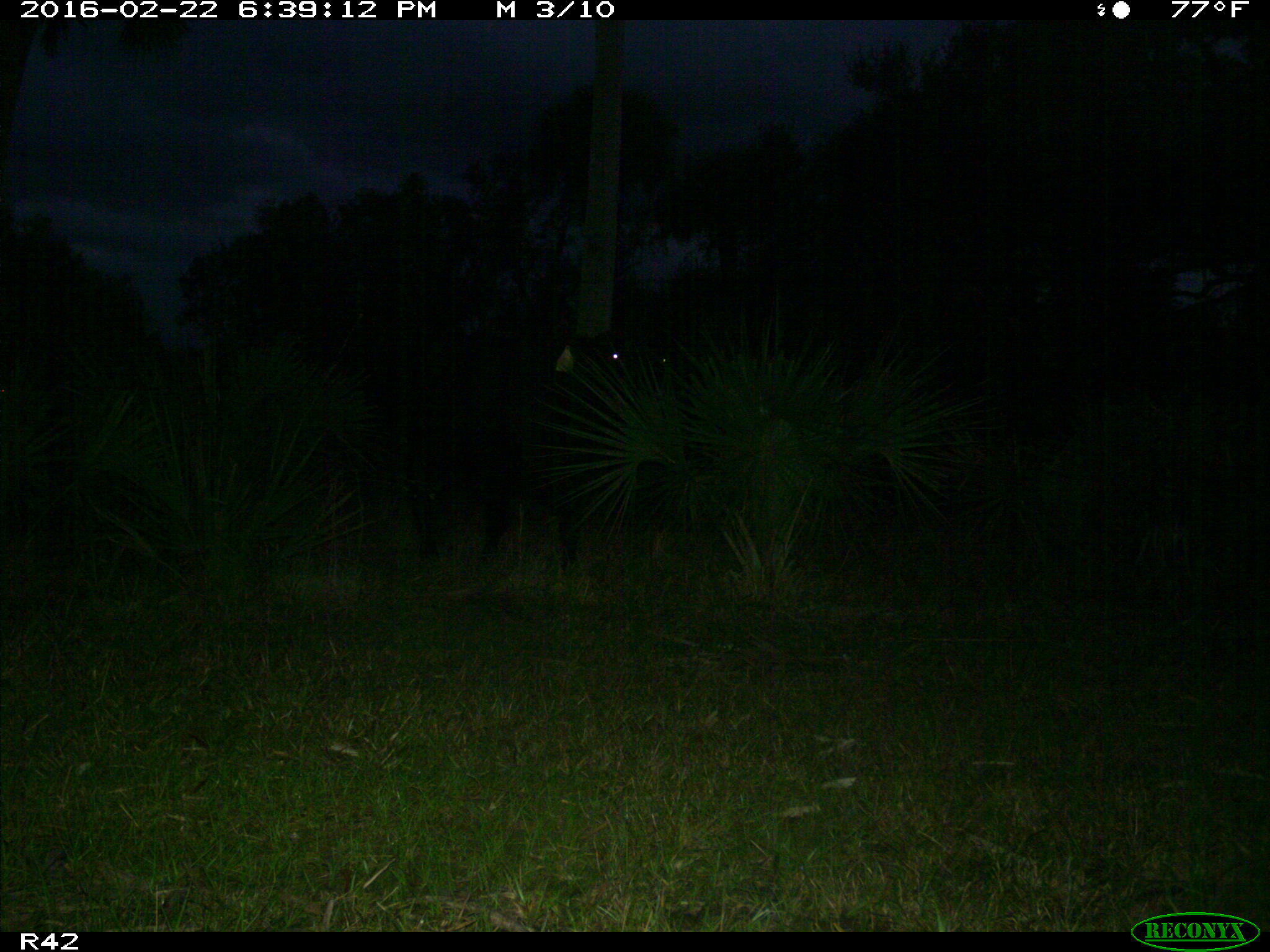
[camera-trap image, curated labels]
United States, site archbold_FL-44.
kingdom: Animalia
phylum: Chordata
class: Mammalia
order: Artiodactyla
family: Bovidae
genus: Bos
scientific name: Bos taurus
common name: domestic cow